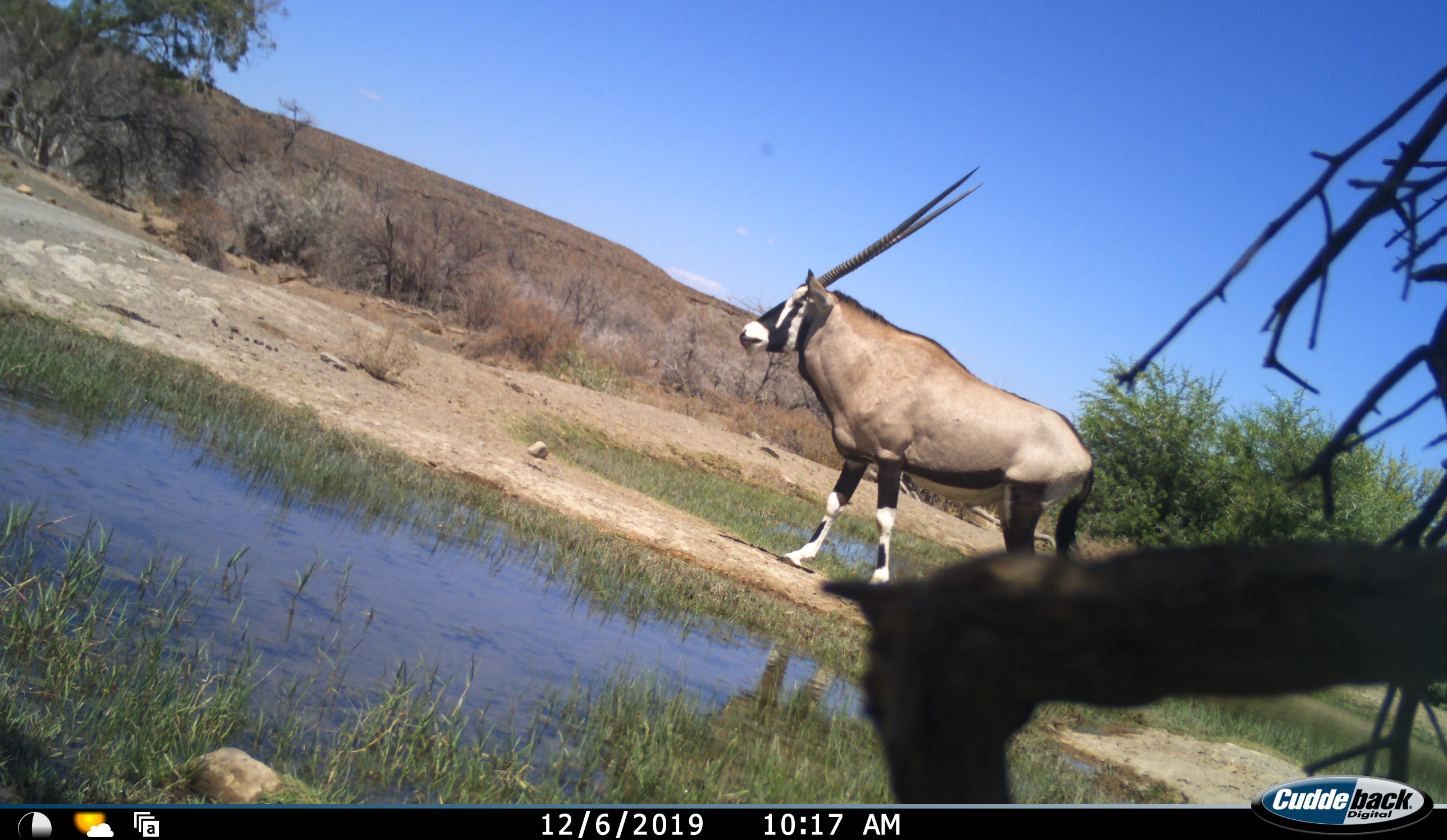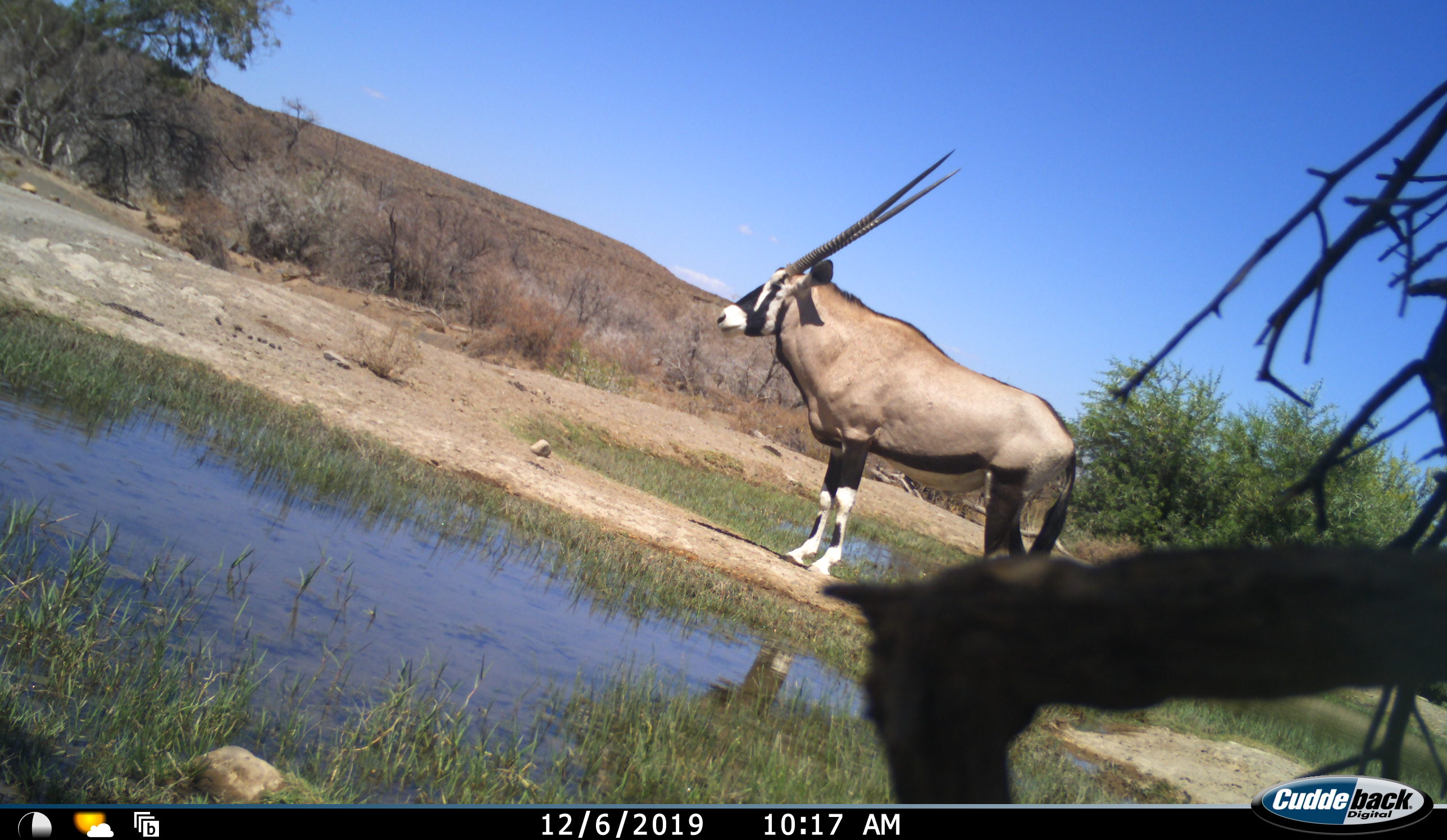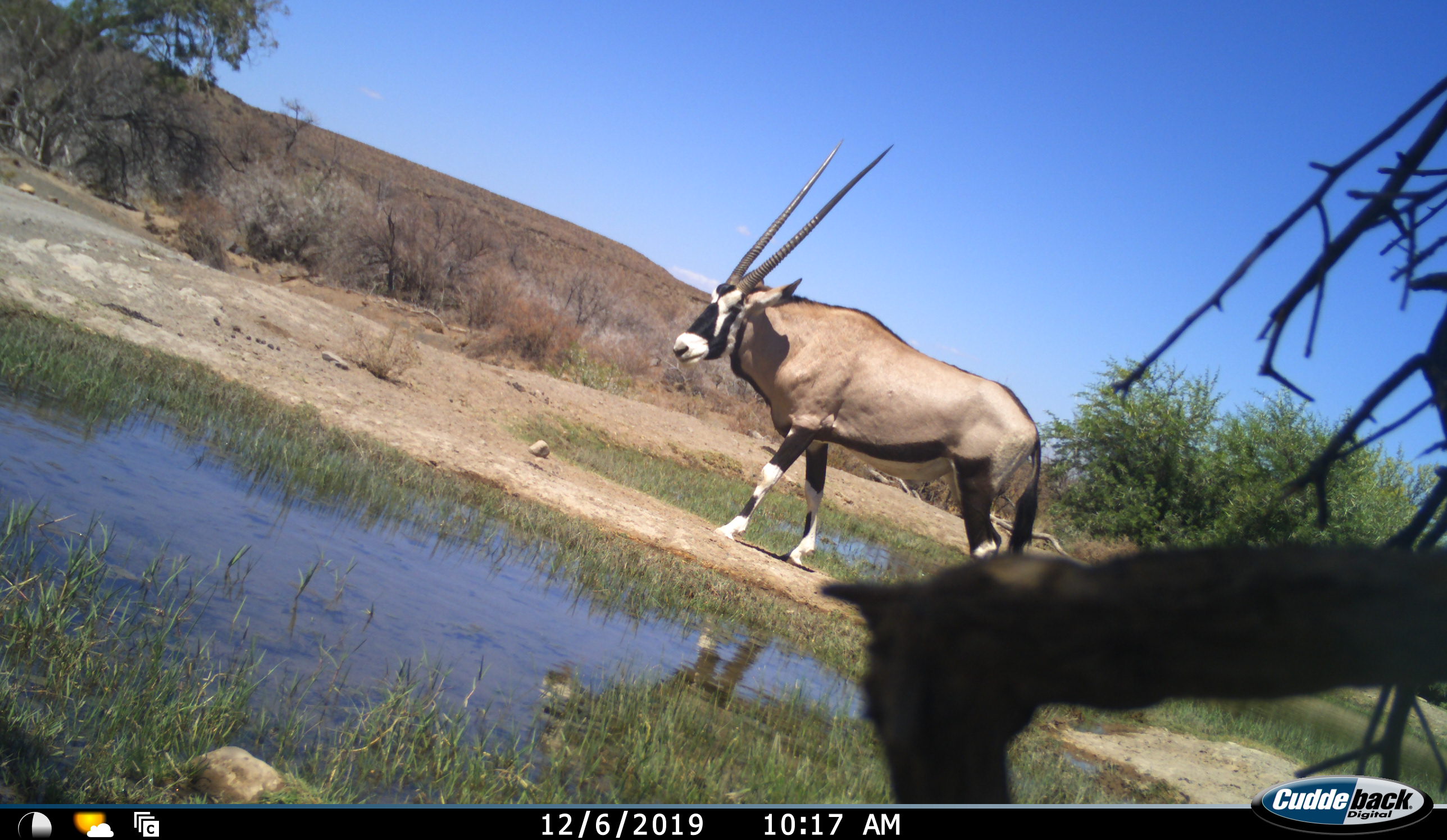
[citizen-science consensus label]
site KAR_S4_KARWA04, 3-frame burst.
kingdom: Animalia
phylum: Chordata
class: Mammalia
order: Artiodactyla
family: Bovidae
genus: Oryx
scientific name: Oryx gazella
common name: gemsbok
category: oryx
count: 1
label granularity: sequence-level